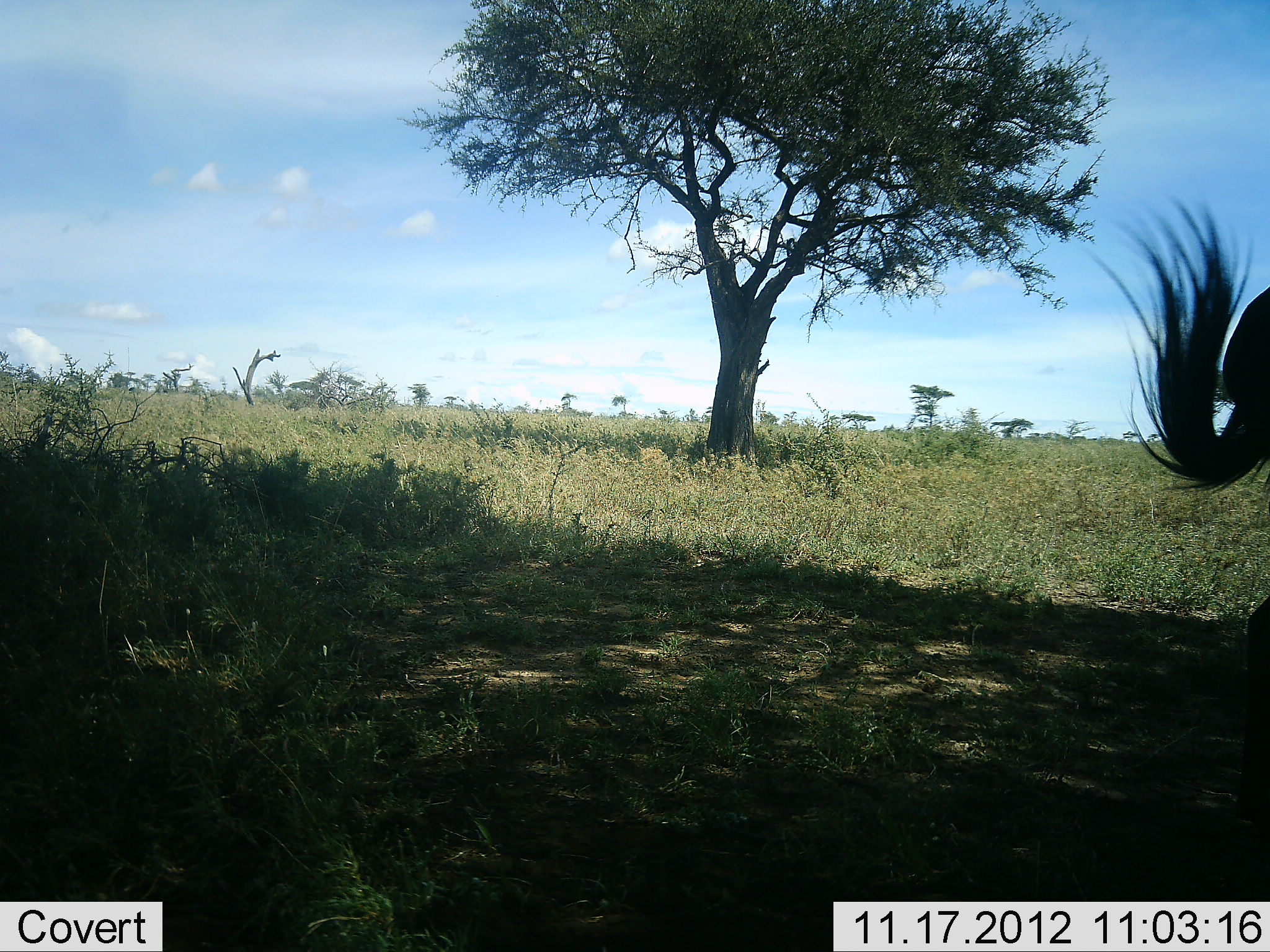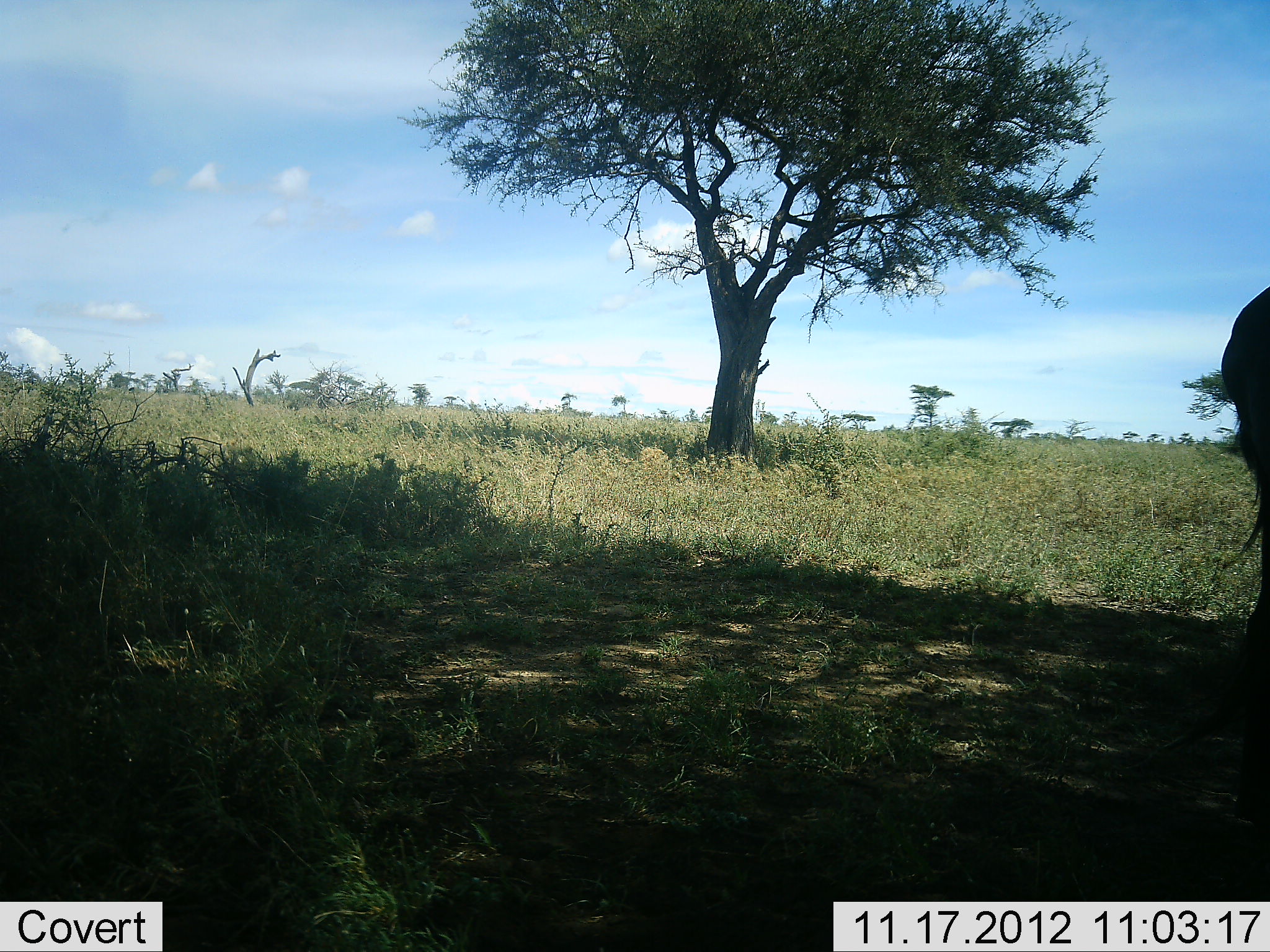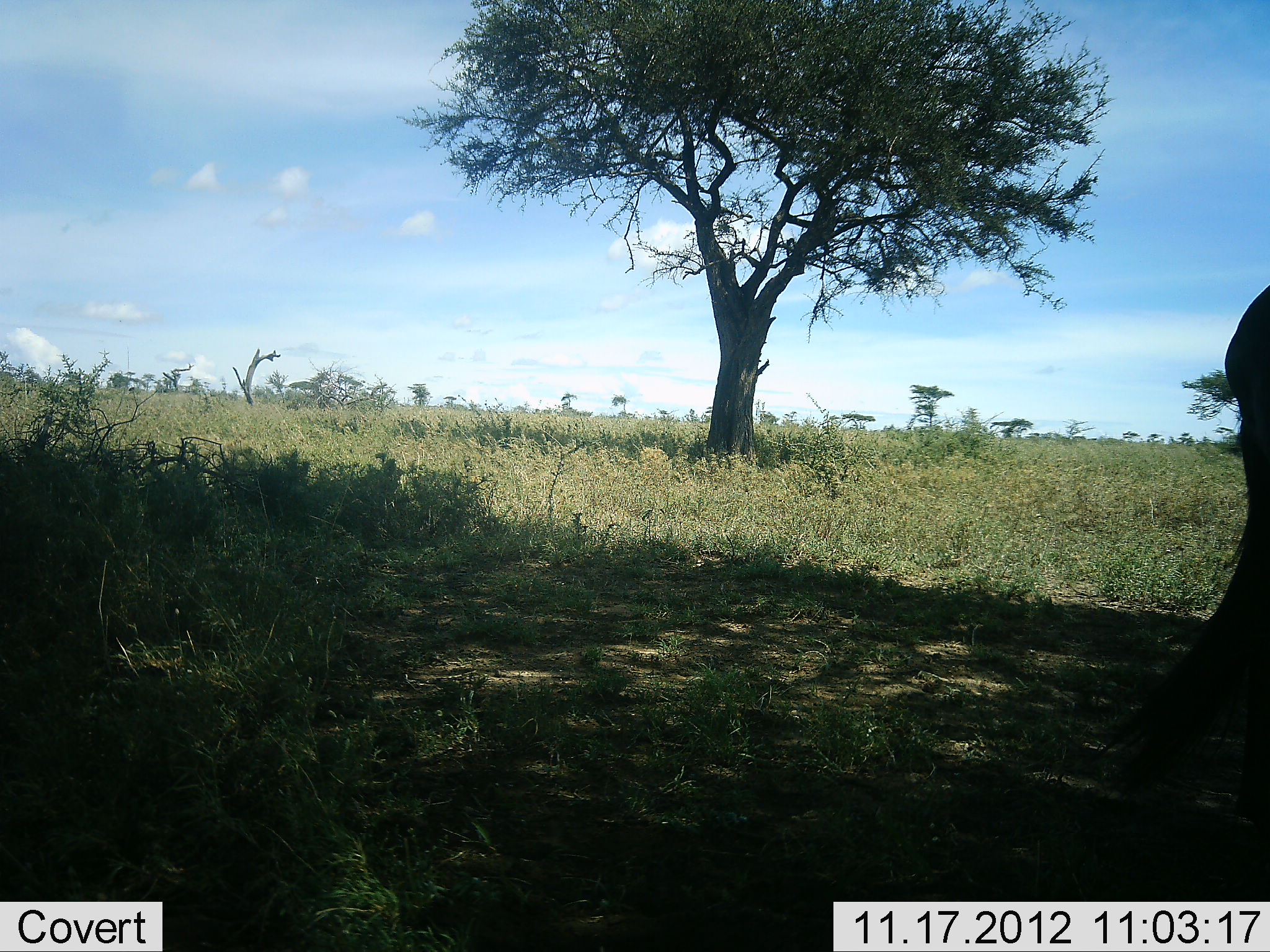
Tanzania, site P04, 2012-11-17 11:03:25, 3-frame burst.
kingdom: Animalia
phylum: Chordata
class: Mammalia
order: Artiodactyla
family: Bovidae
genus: Connochaetes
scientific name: Connochaetes taurinus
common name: blue wildebeest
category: wildebeest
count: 1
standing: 100%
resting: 0%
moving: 0%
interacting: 0%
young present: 0%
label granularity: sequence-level